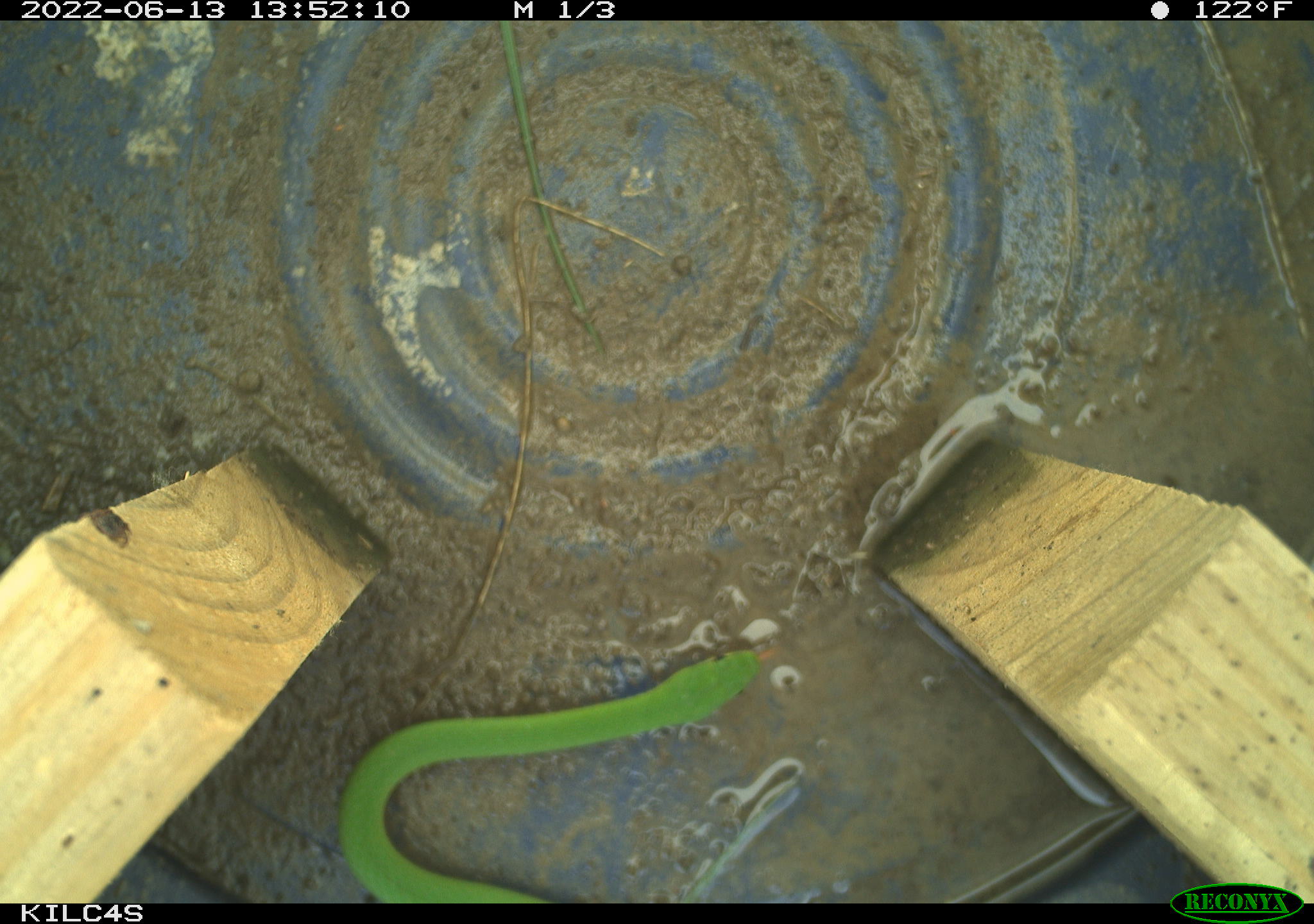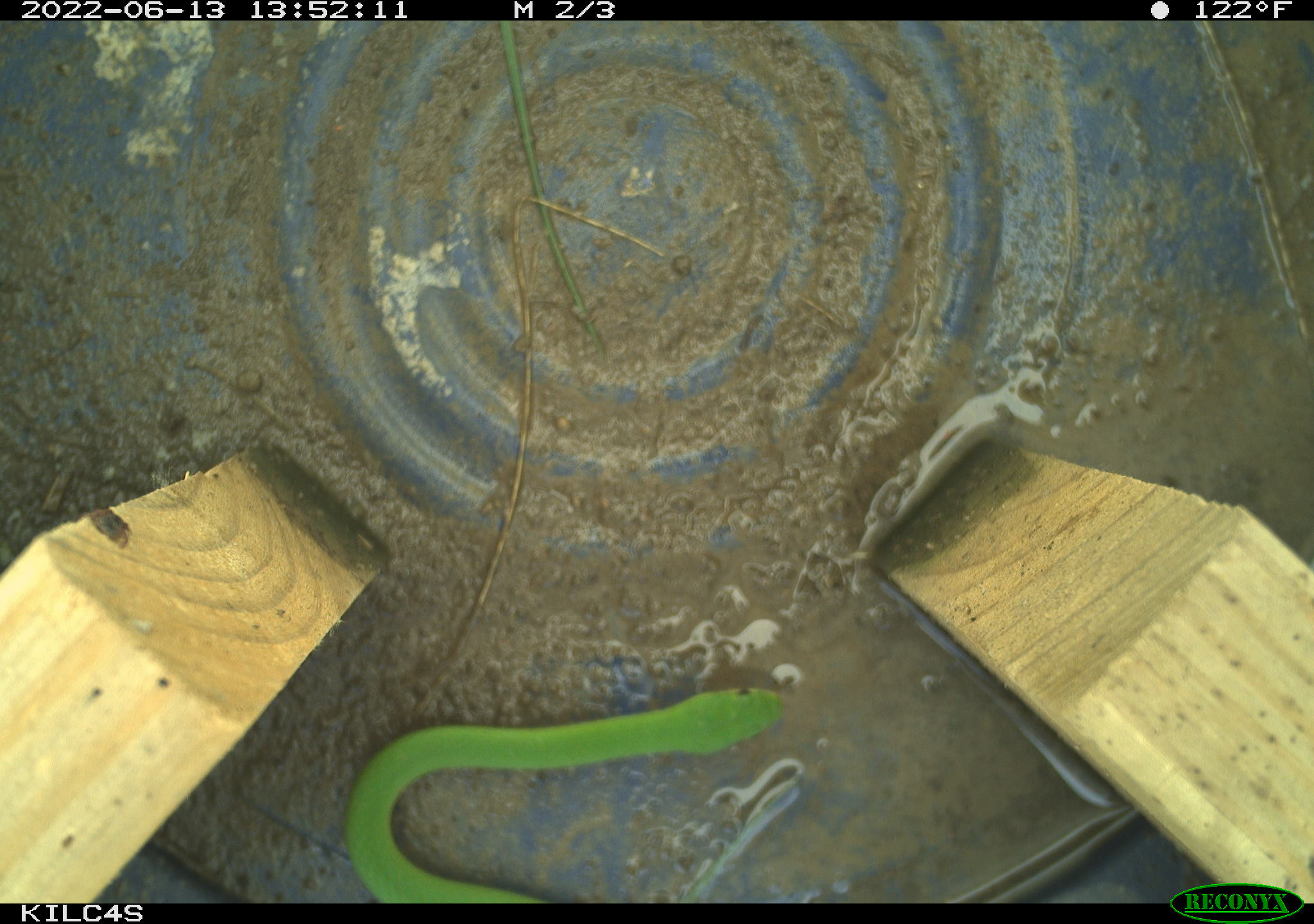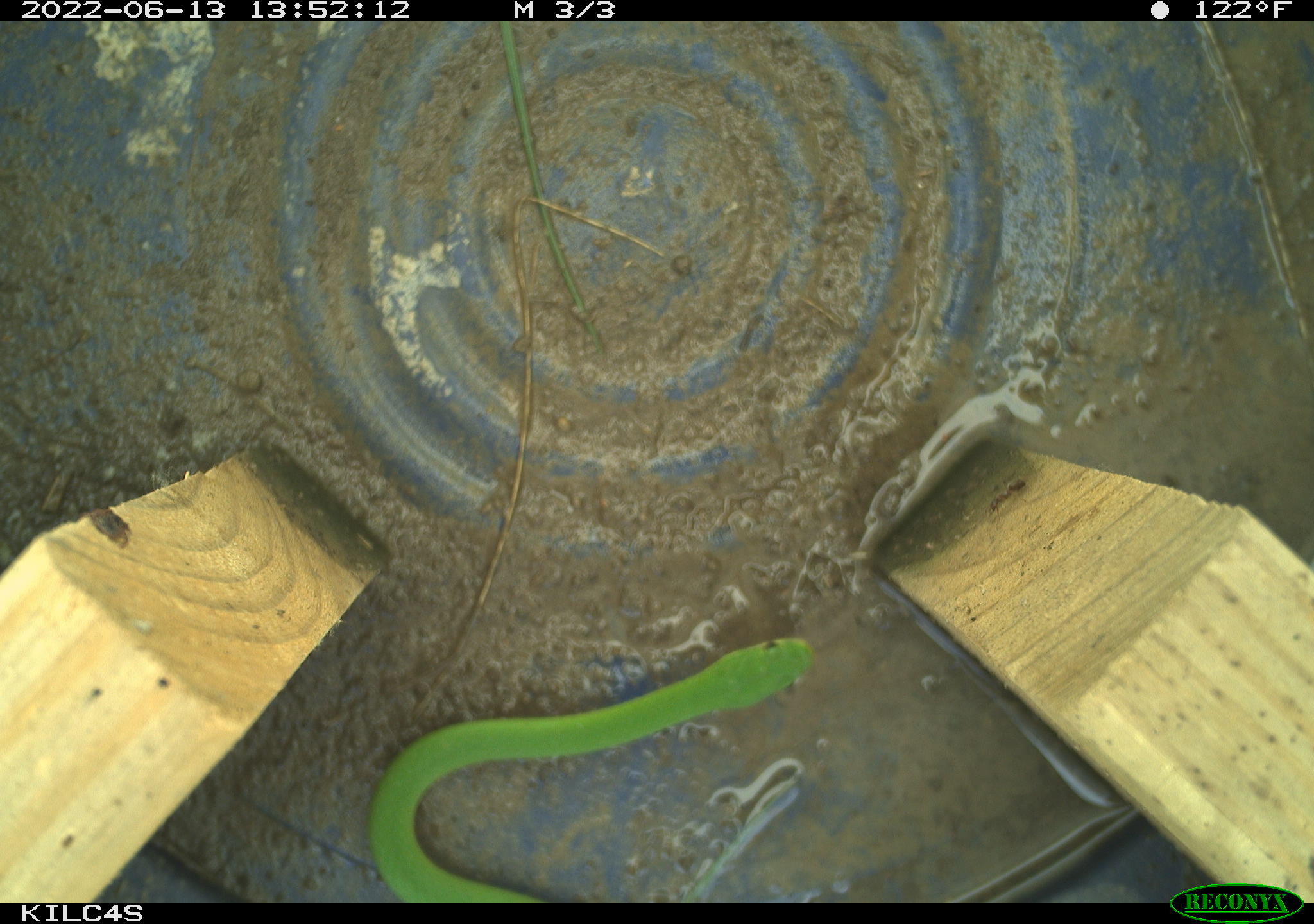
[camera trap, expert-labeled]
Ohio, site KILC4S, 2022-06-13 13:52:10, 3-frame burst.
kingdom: Animalia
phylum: Chordata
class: Reptilia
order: Squamata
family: Colubridae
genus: Opheodrys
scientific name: Opheodrys vernalis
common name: smooth greensnake